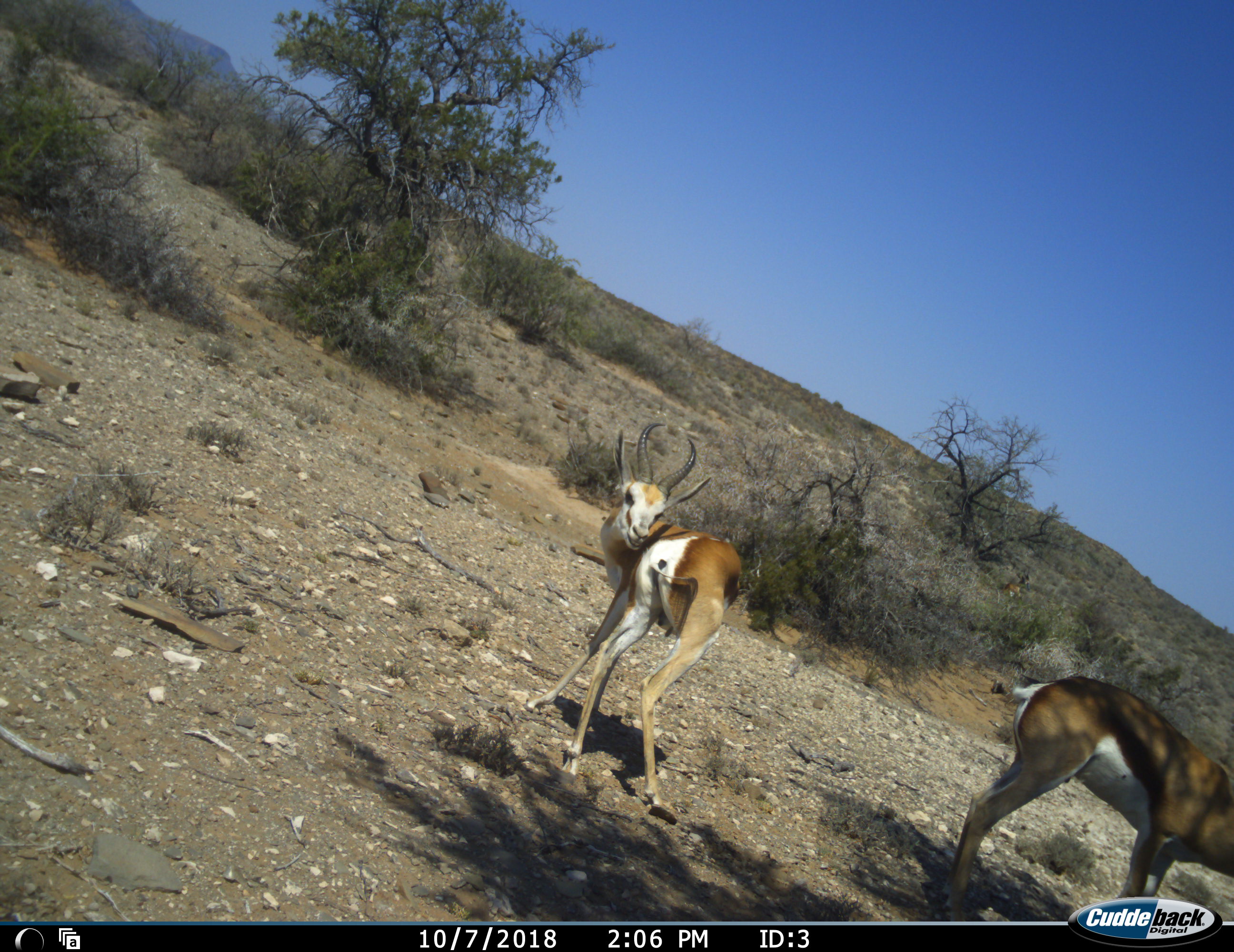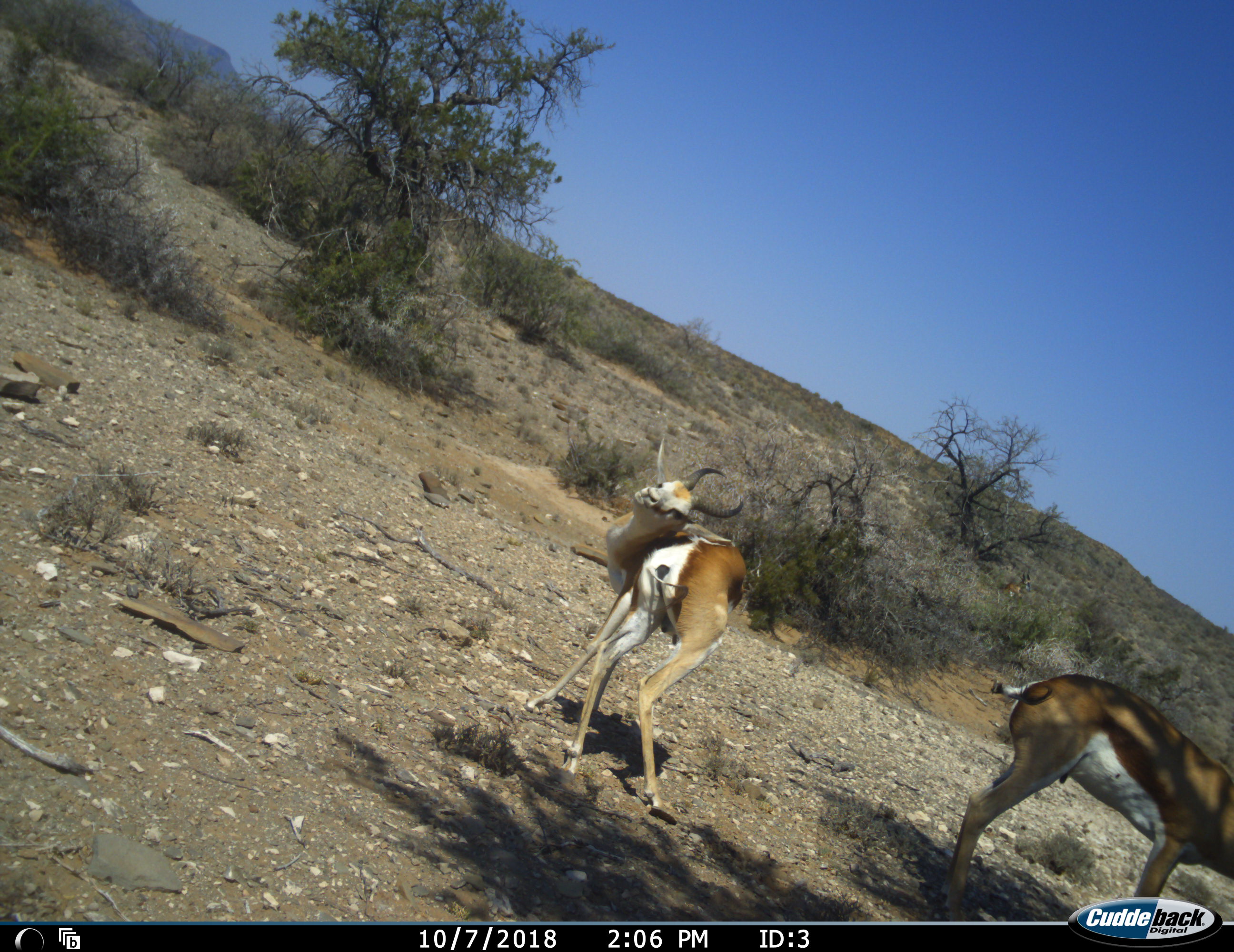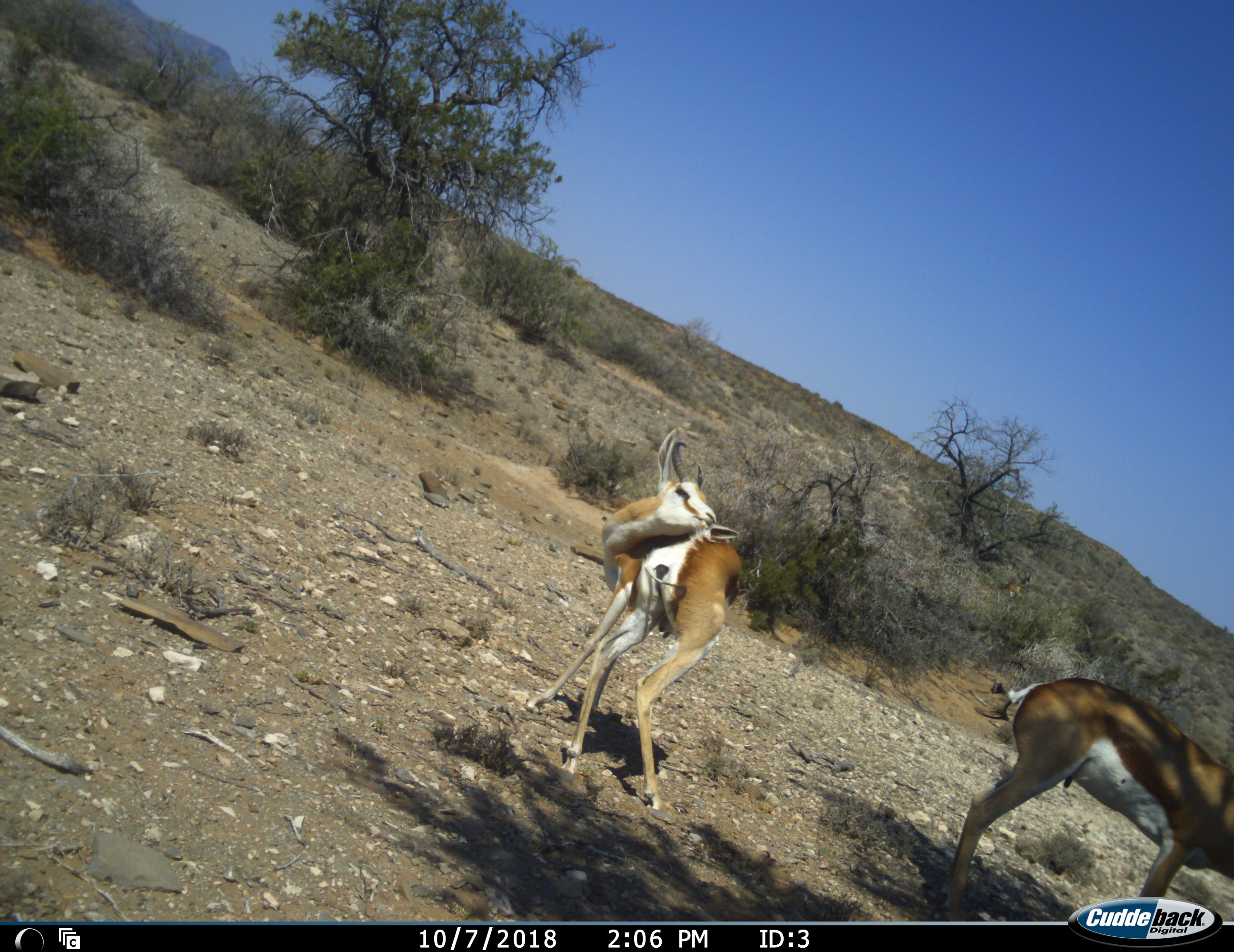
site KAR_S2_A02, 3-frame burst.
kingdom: Animalia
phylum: Chordata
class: Mammalia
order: Artiodactyla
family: Bovidae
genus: Antidorcas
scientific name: Antidorcas marsupialis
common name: springbok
Springbok (Antidorcas marsupialis), count 2. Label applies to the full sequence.